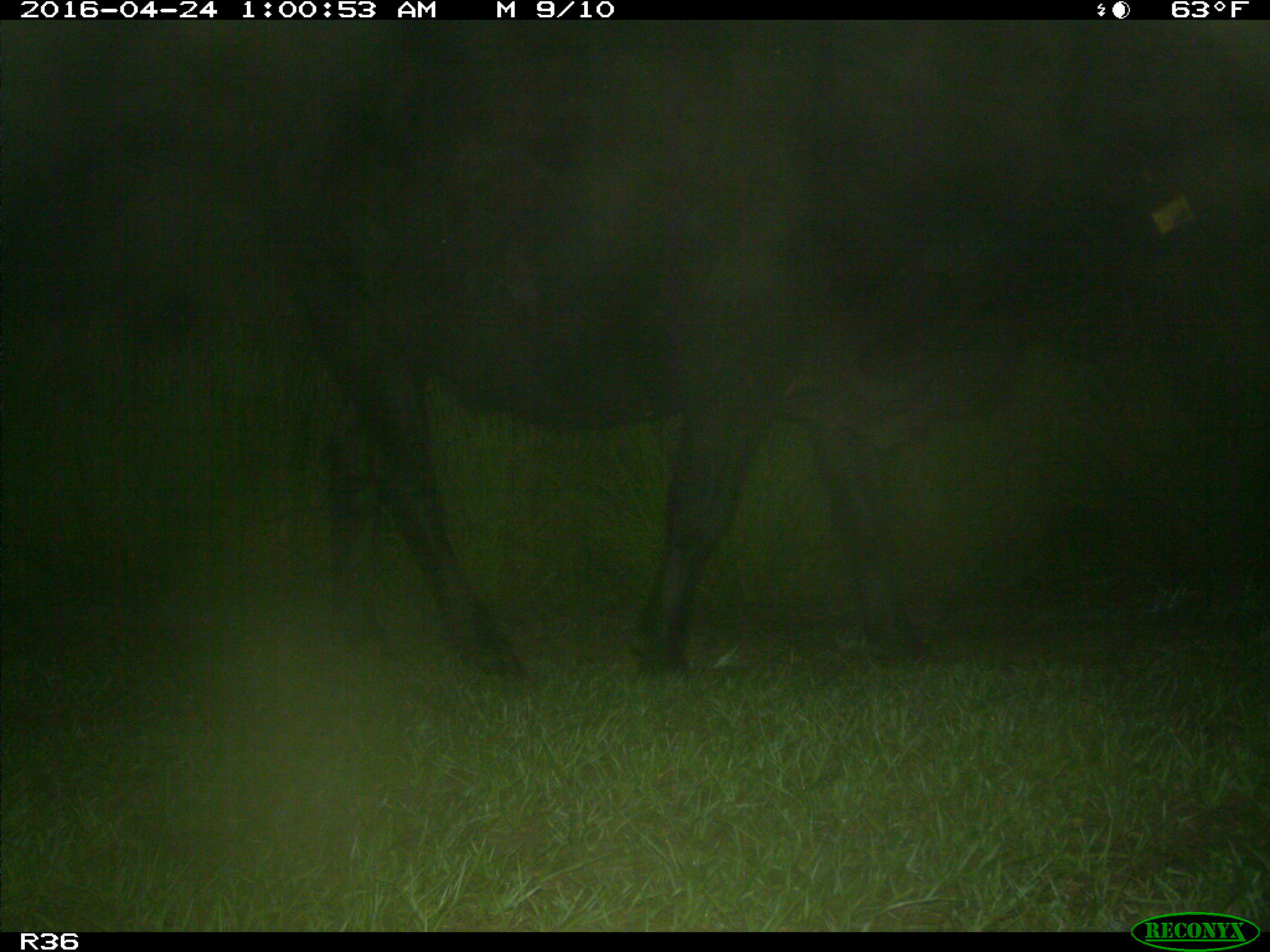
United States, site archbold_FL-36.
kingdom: Animalia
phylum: Chordata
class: Mammalia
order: Artiodactyla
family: Bovidae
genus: Bos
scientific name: Bos taurus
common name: domestic cow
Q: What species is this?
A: Bos taurus (domestic cow).